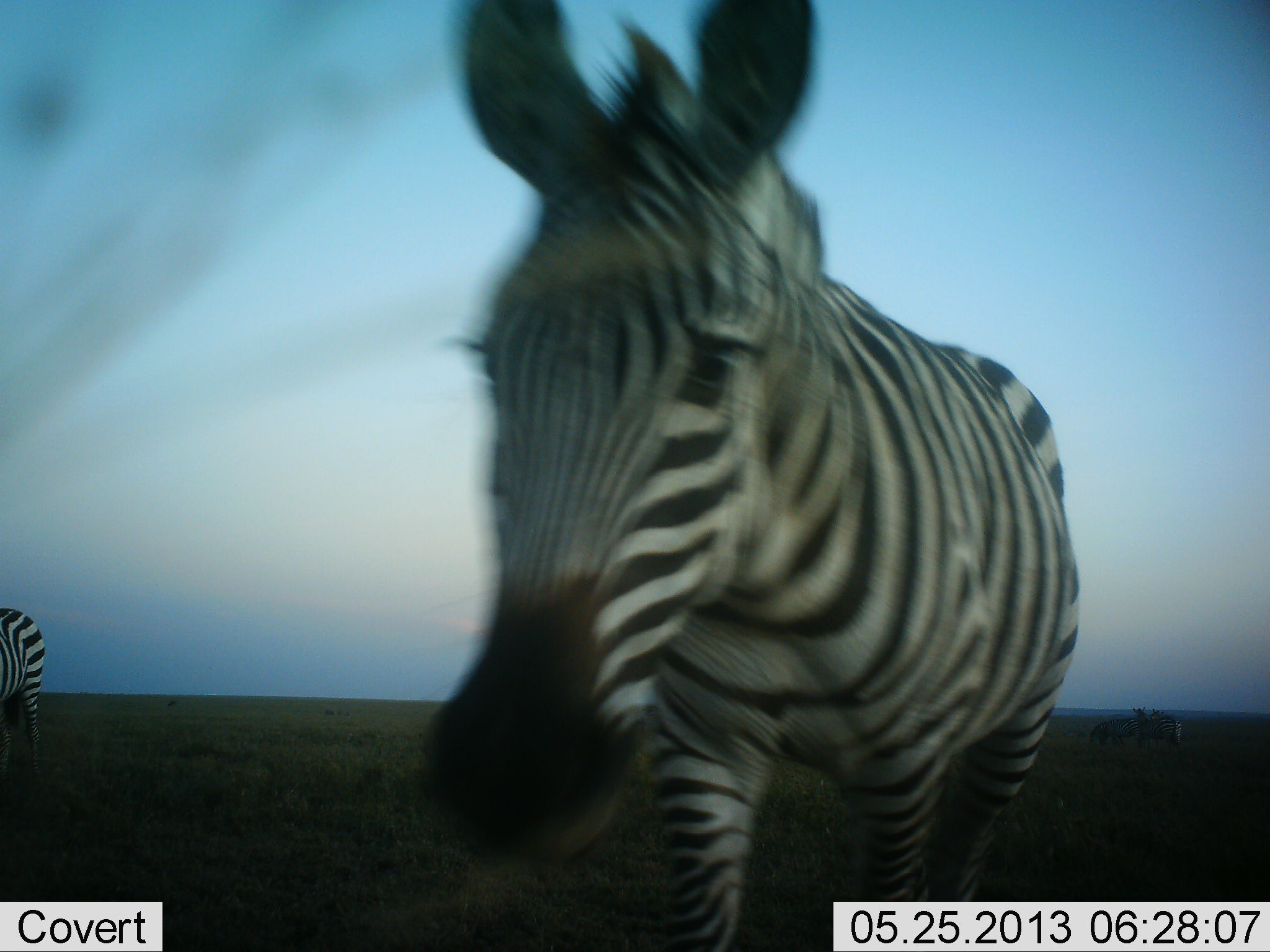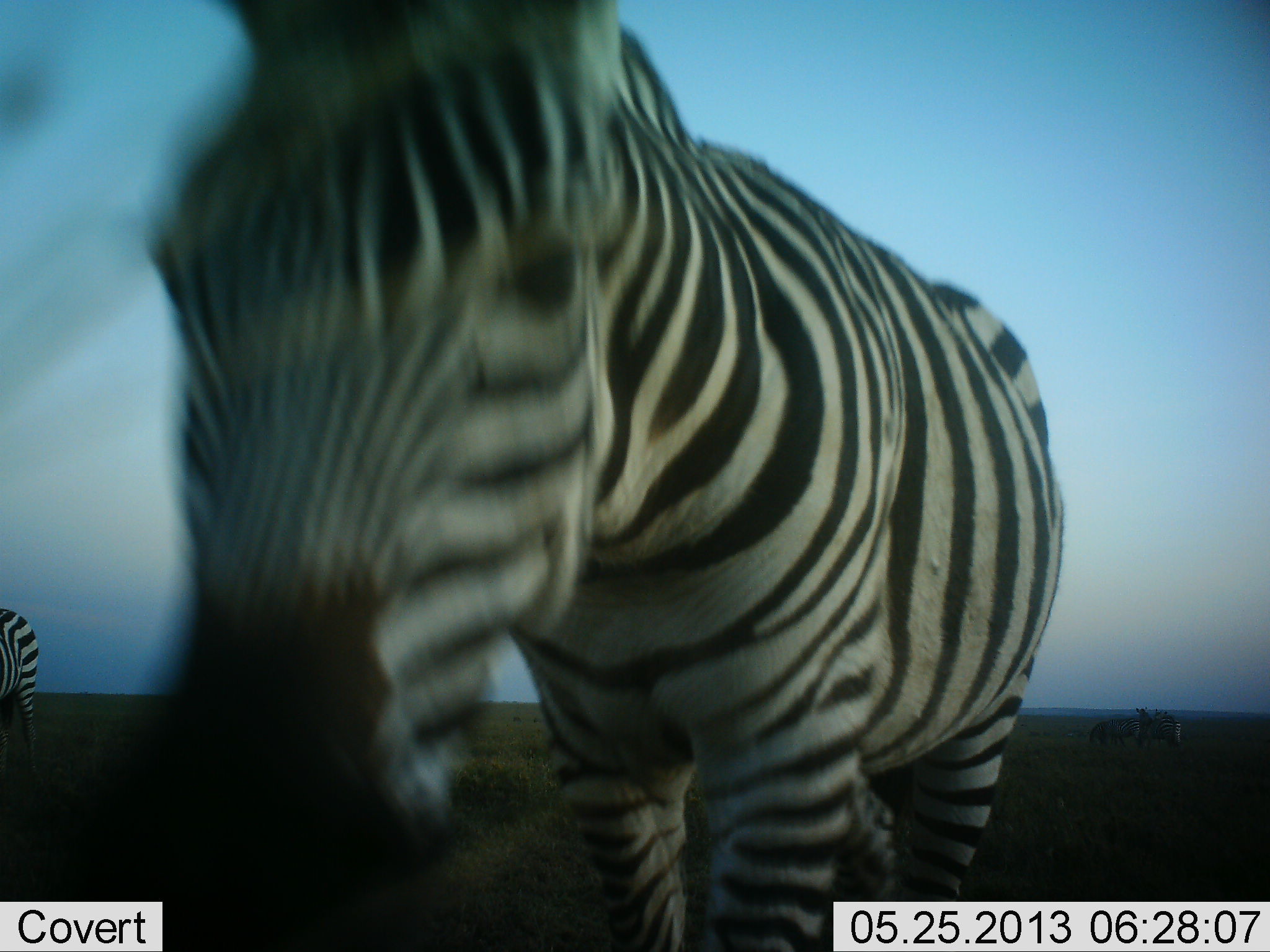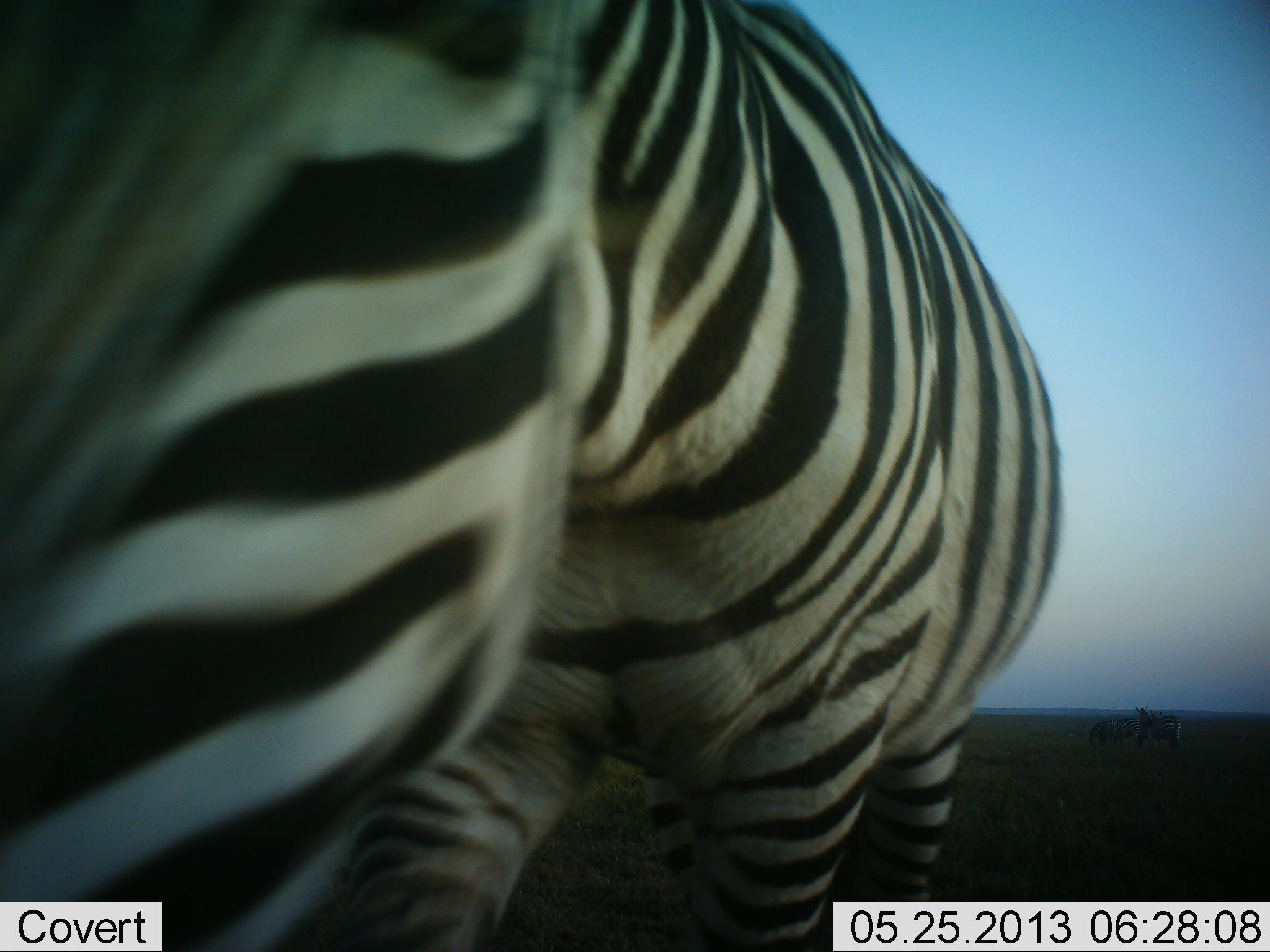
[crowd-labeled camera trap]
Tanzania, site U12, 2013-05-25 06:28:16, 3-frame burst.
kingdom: Animalia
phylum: Chordata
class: Mammalia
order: Perissodactyla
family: Equidae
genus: Equus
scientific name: Equus quagga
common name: plains zebra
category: zebra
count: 2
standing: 53%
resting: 0%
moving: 68%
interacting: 12%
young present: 0%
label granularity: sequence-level